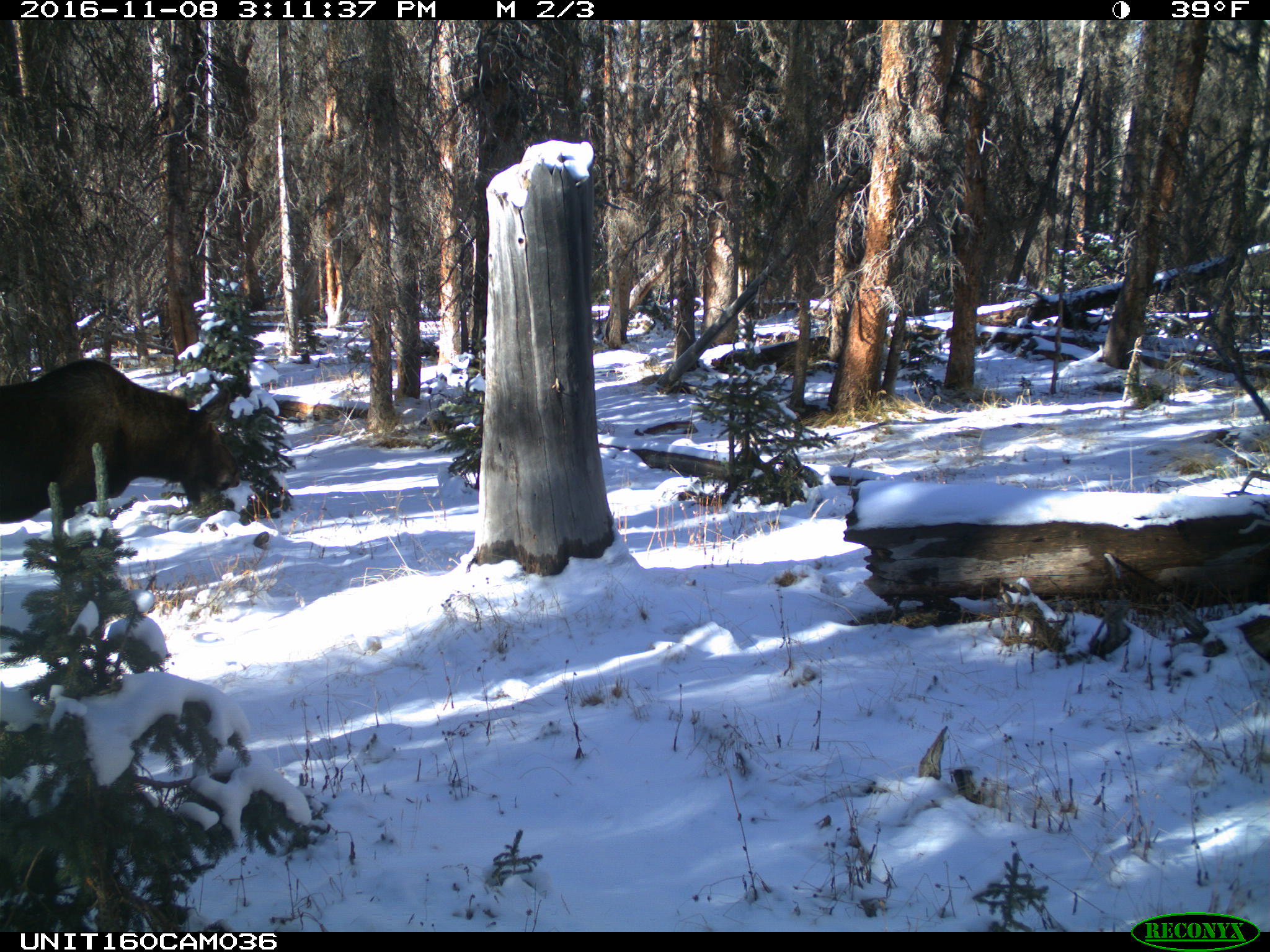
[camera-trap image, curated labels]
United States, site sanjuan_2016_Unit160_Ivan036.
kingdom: Animalia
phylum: Chordata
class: Mammalia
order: Artiodactyla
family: Cervidae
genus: Alces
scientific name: Alces alces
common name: moose